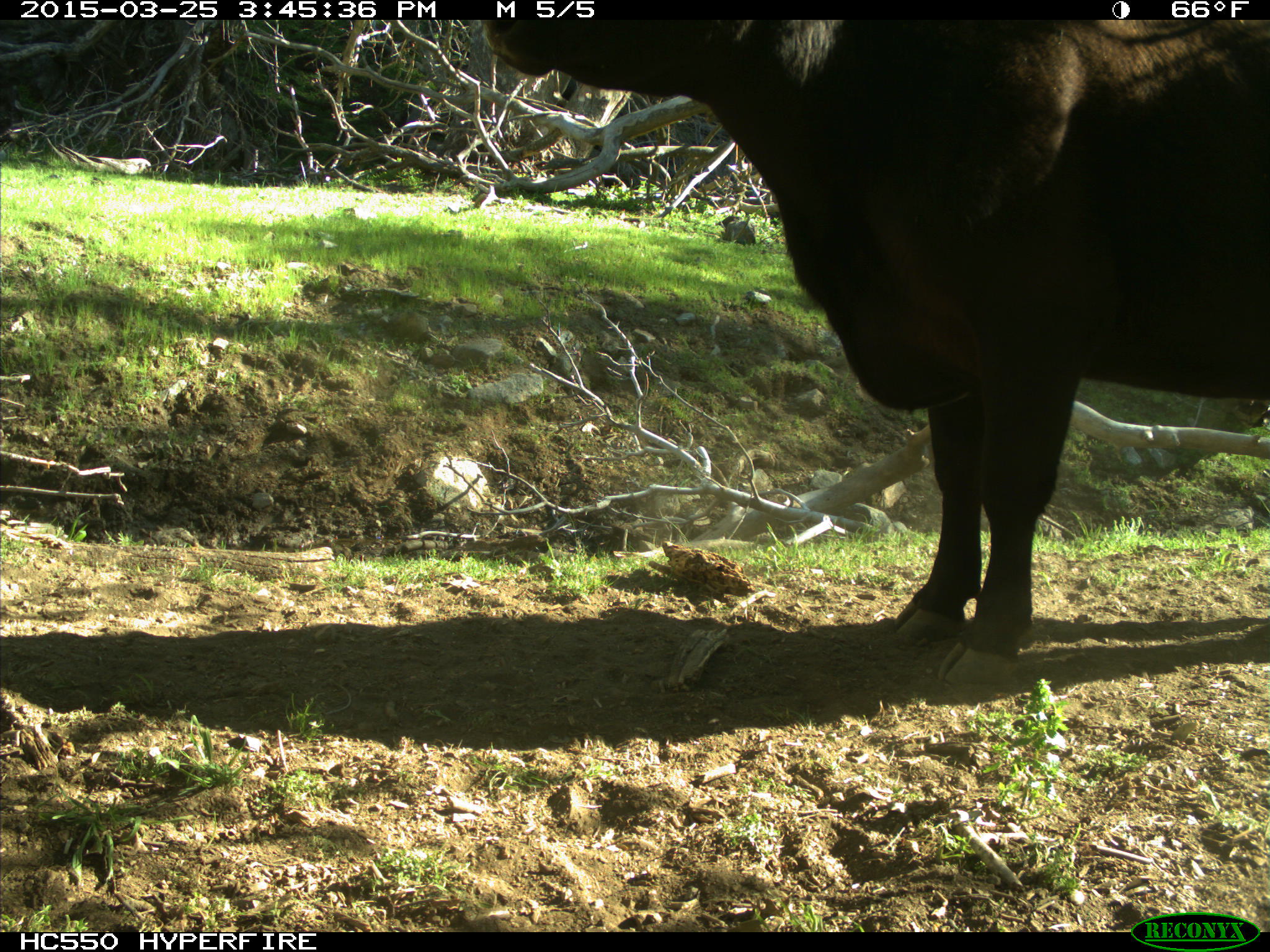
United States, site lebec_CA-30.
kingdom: Animalia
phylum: Chordata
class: Mammalia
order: Artiodactyla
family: Bovidae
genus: Bos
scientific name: Bos taurus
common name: domestic cow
Bos taurus (domestic cow).